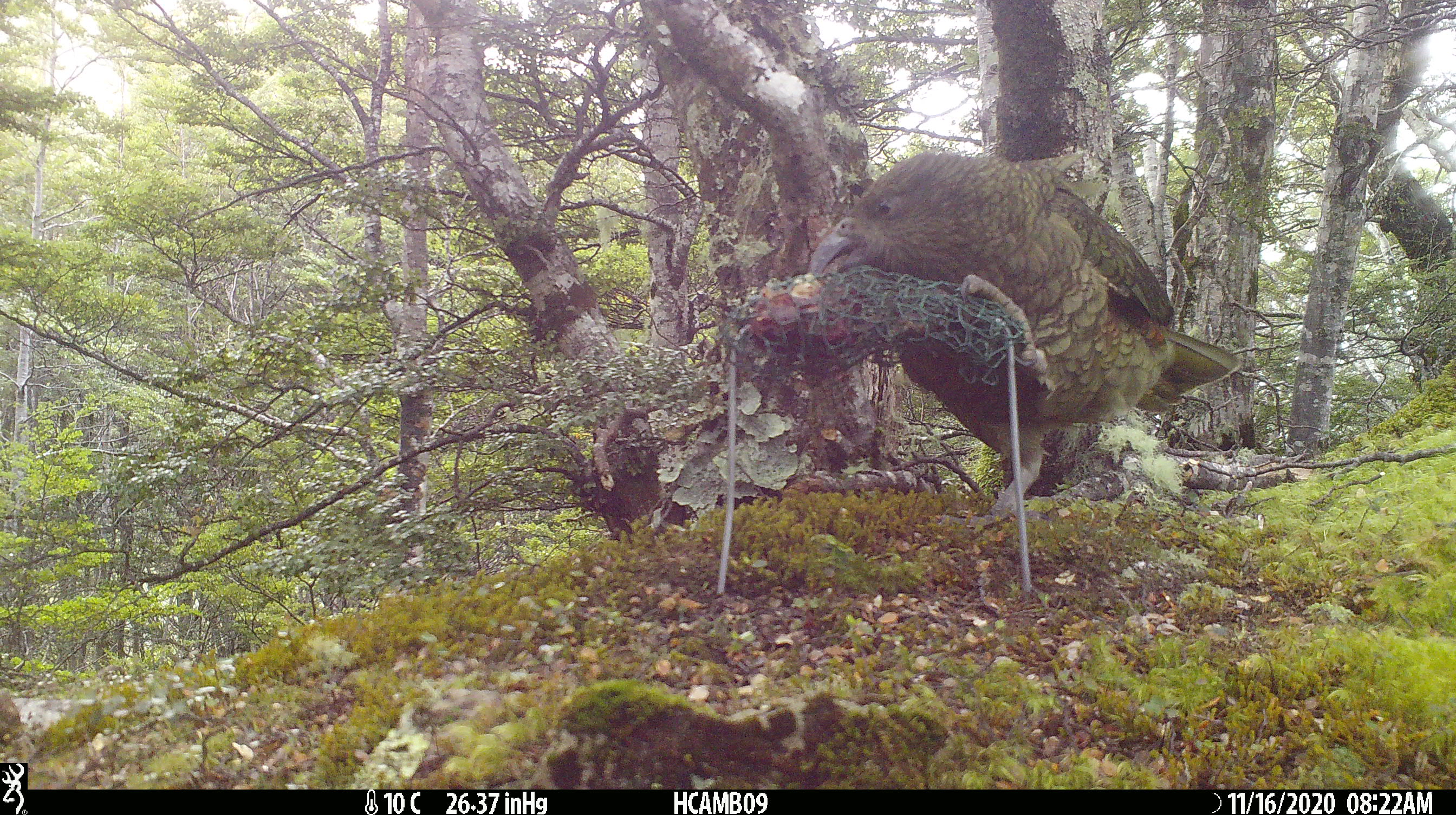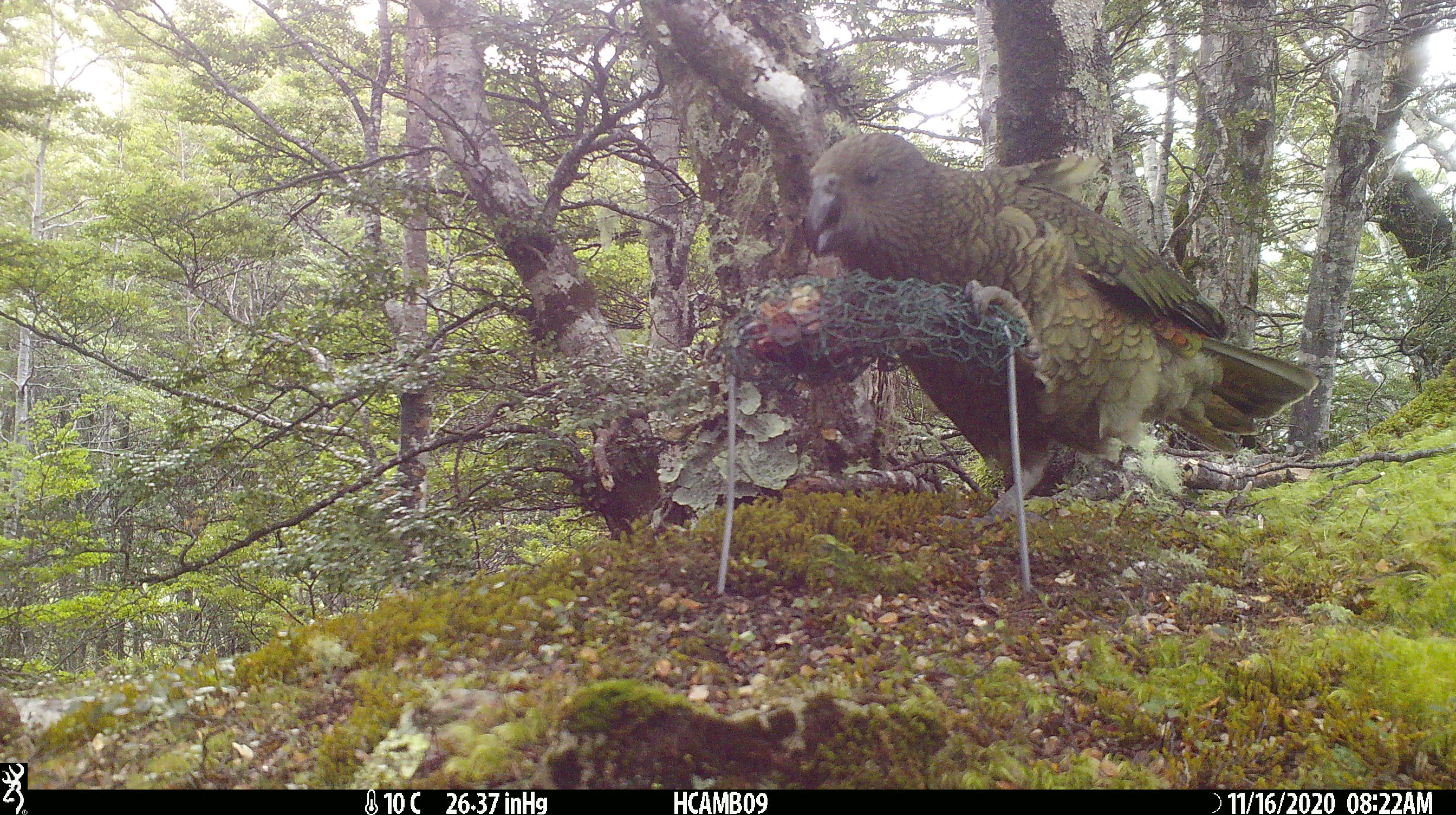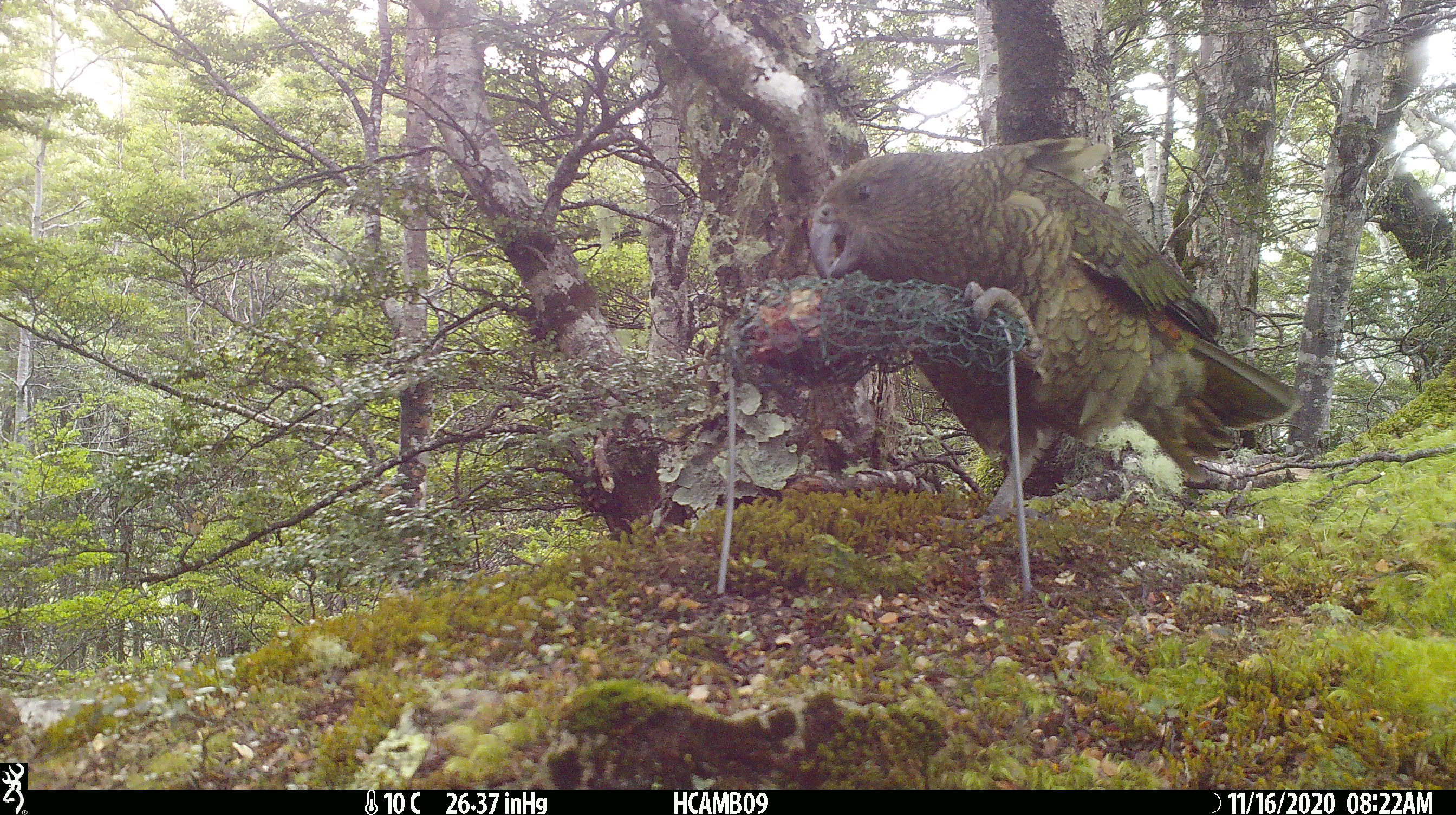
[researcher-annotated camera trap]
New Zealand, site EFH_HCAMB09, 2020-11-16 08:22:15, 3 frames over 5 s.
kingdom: Animalia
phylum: Chordata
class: Aves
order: Psittaciformes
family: Strigopidae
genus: Nestor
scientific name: Nestor notabilis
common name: kea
Kea (Nestor notabilis).